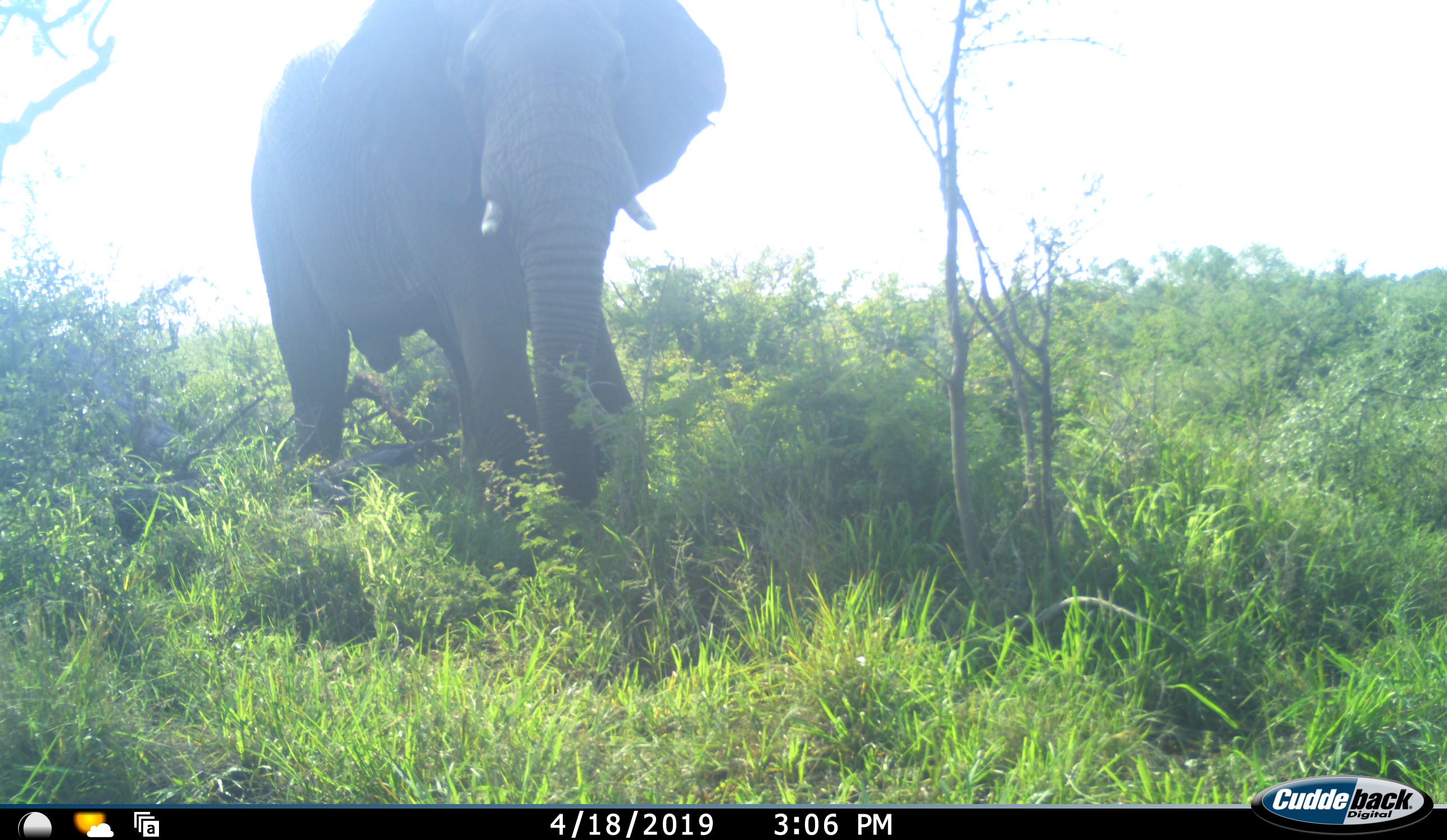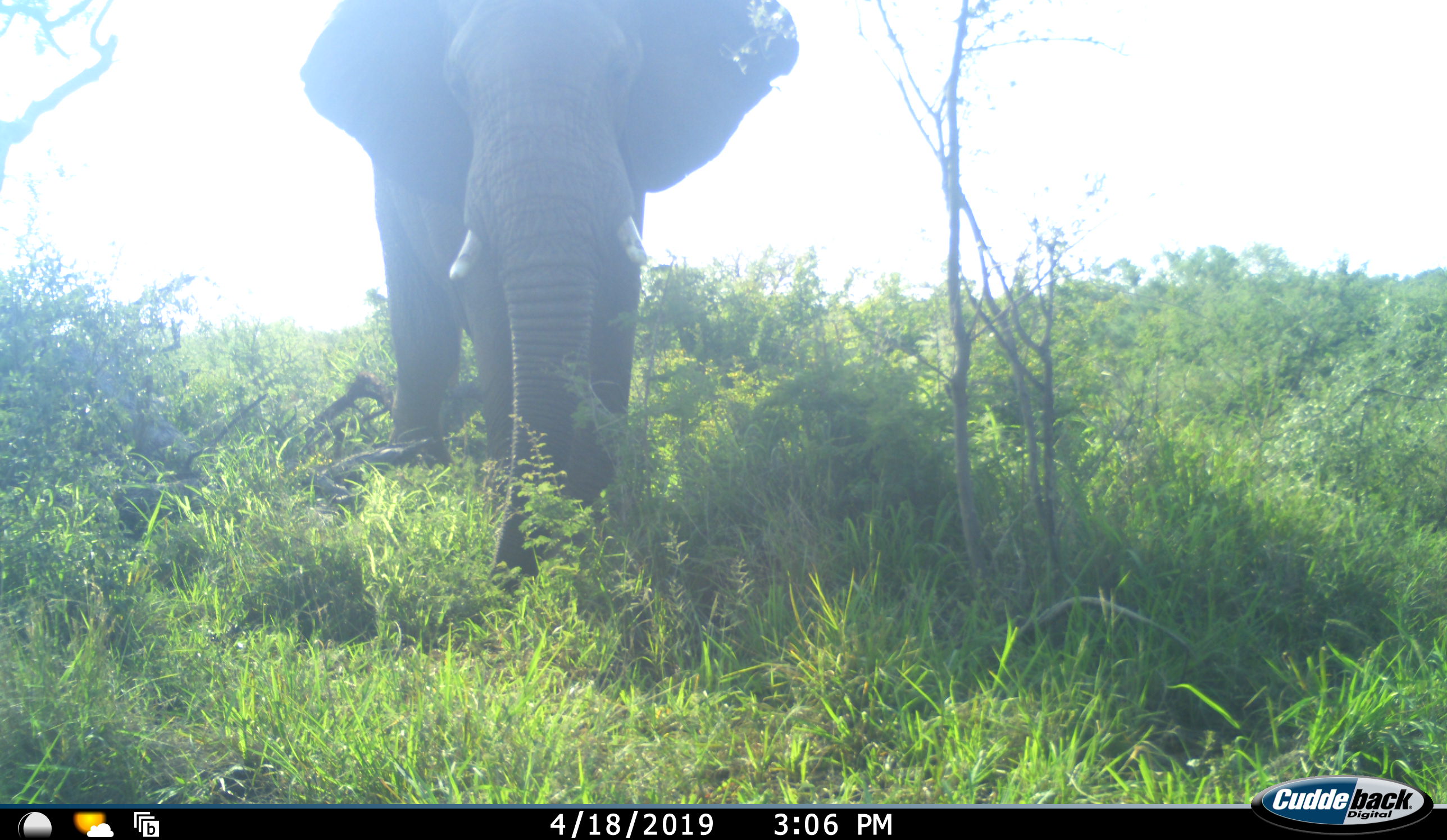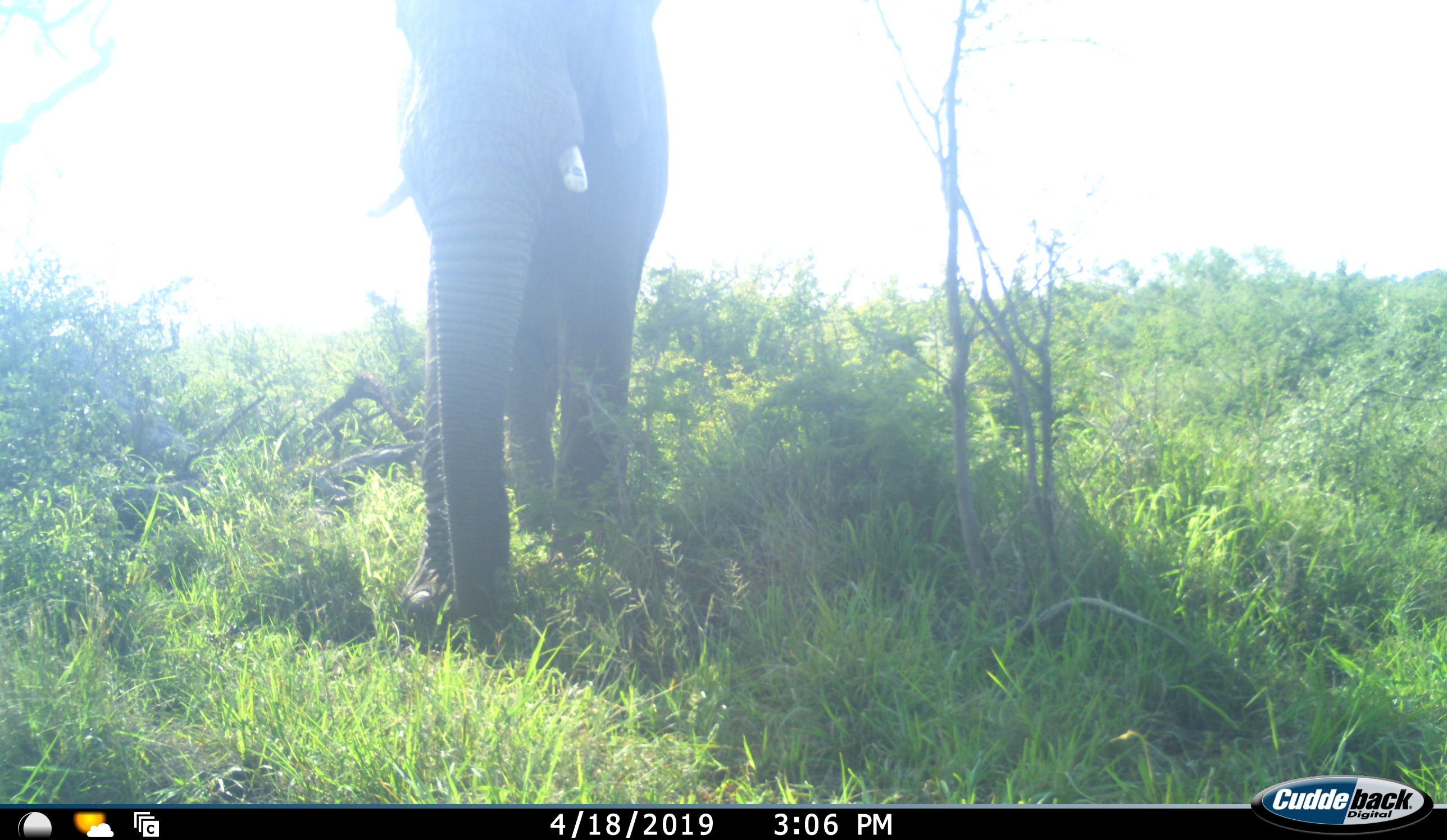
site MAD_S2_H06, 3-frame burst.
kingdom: Animalia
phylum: Chordata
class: Mammalia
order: Proboscidea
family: Elephantidae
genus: Loxodonta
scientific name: Loxodonta africana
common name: african bush elephant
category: elephant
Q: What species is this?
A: Elephant (african bush elephant) (Loxodonta africana).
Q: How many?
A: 1.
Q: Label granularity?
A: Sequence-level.